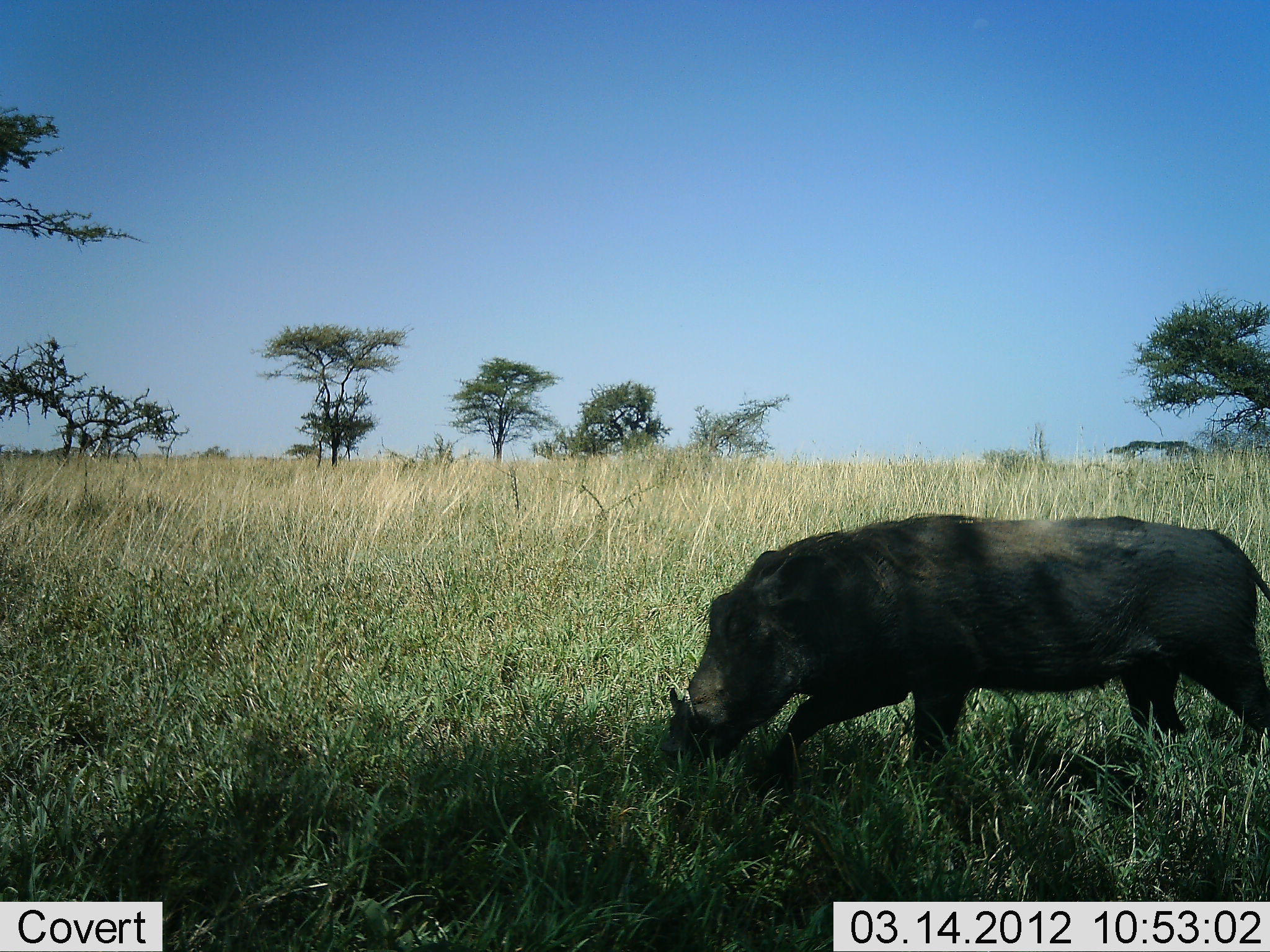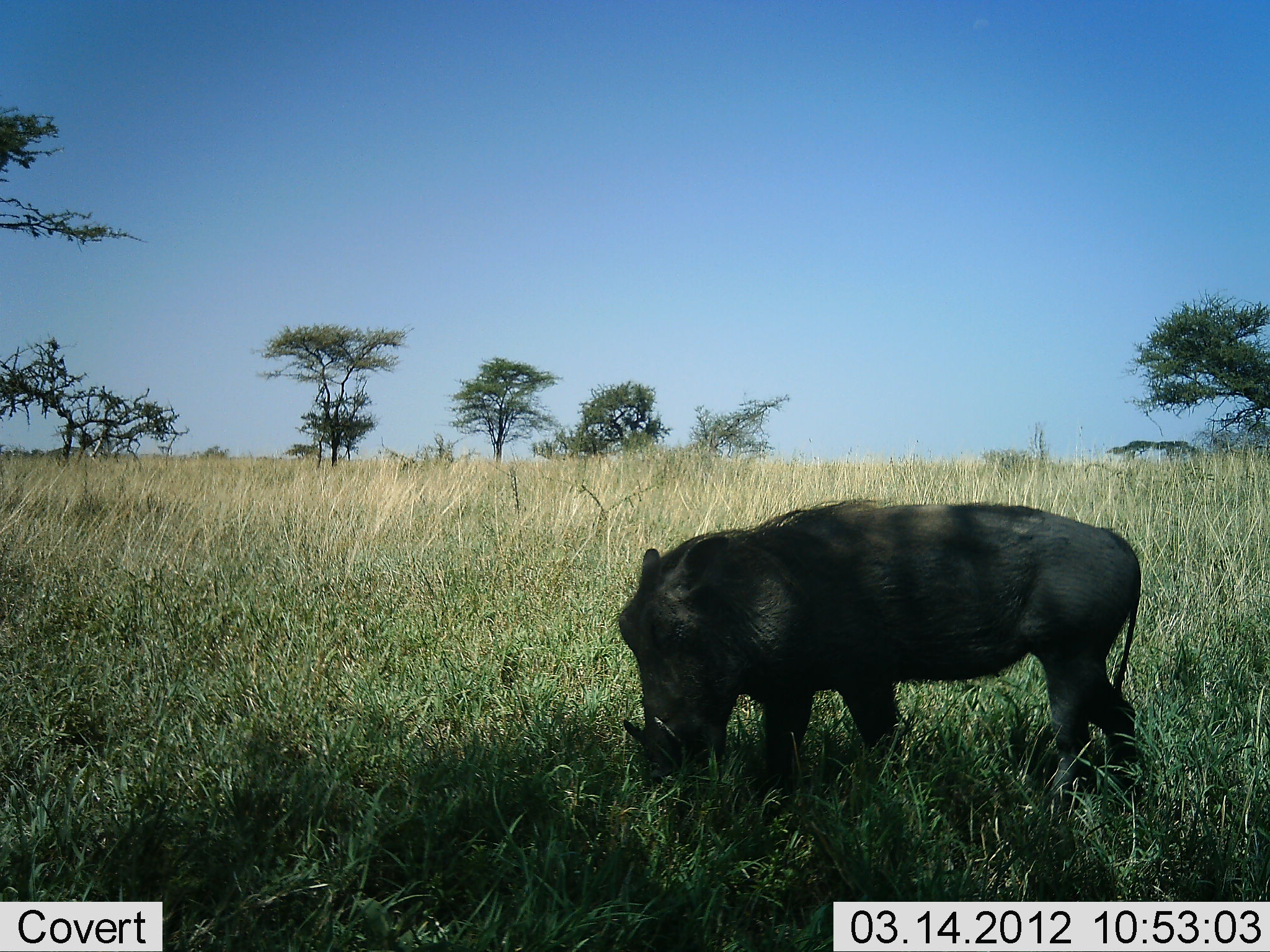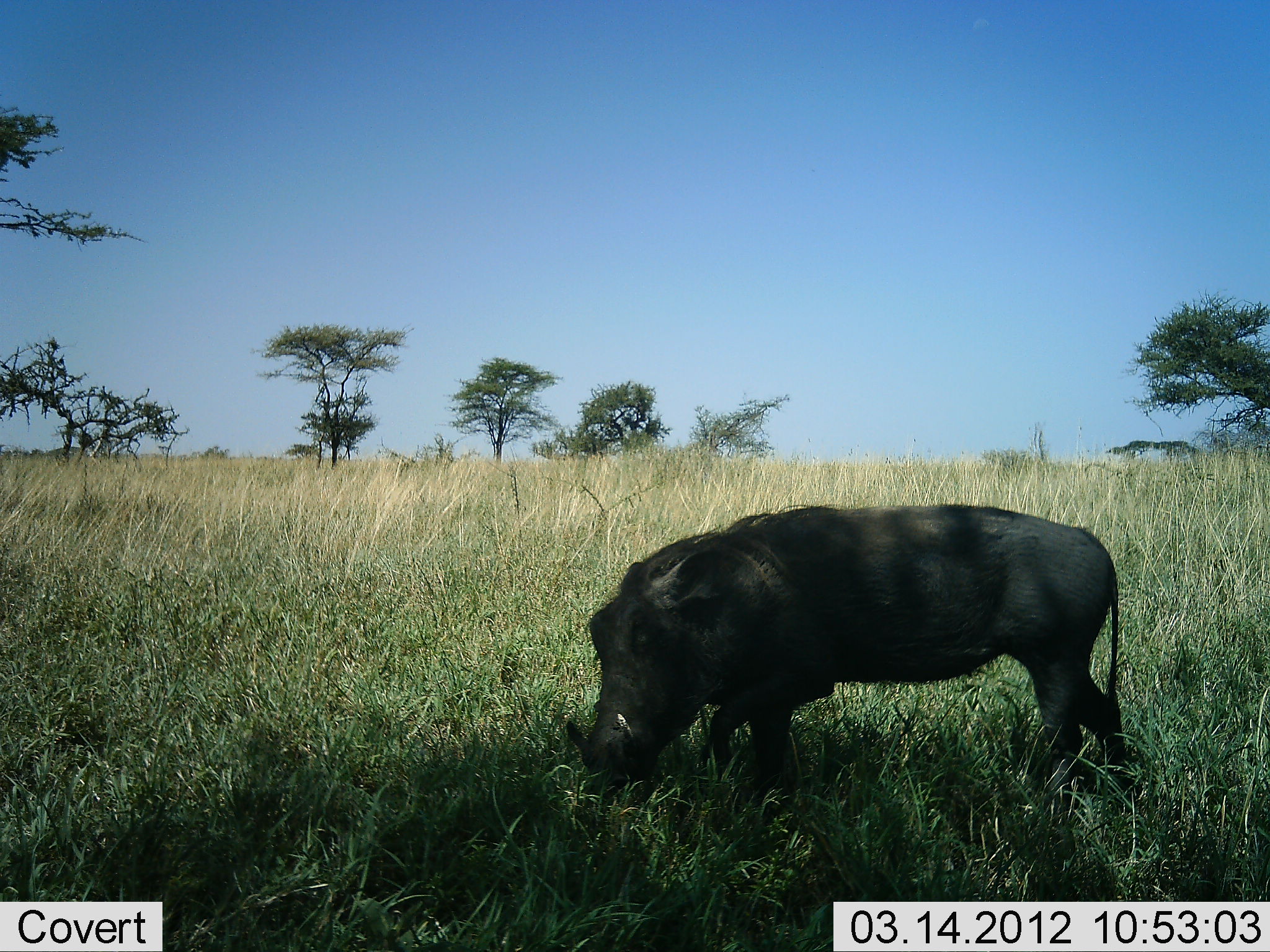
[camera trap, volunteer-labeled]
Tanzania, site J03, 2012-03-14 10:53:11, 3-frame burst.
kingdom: Animalia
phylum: Chordata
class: Mammalia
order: Artiodactyla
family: Suidae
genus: Phacochoerus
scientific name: Phacochoerus africanus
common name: warthog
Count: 1.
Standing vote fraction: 6%.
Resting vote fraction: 0%.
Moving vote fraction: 35%.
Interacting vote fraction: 0%.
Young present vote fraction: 0%.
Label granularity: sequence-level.